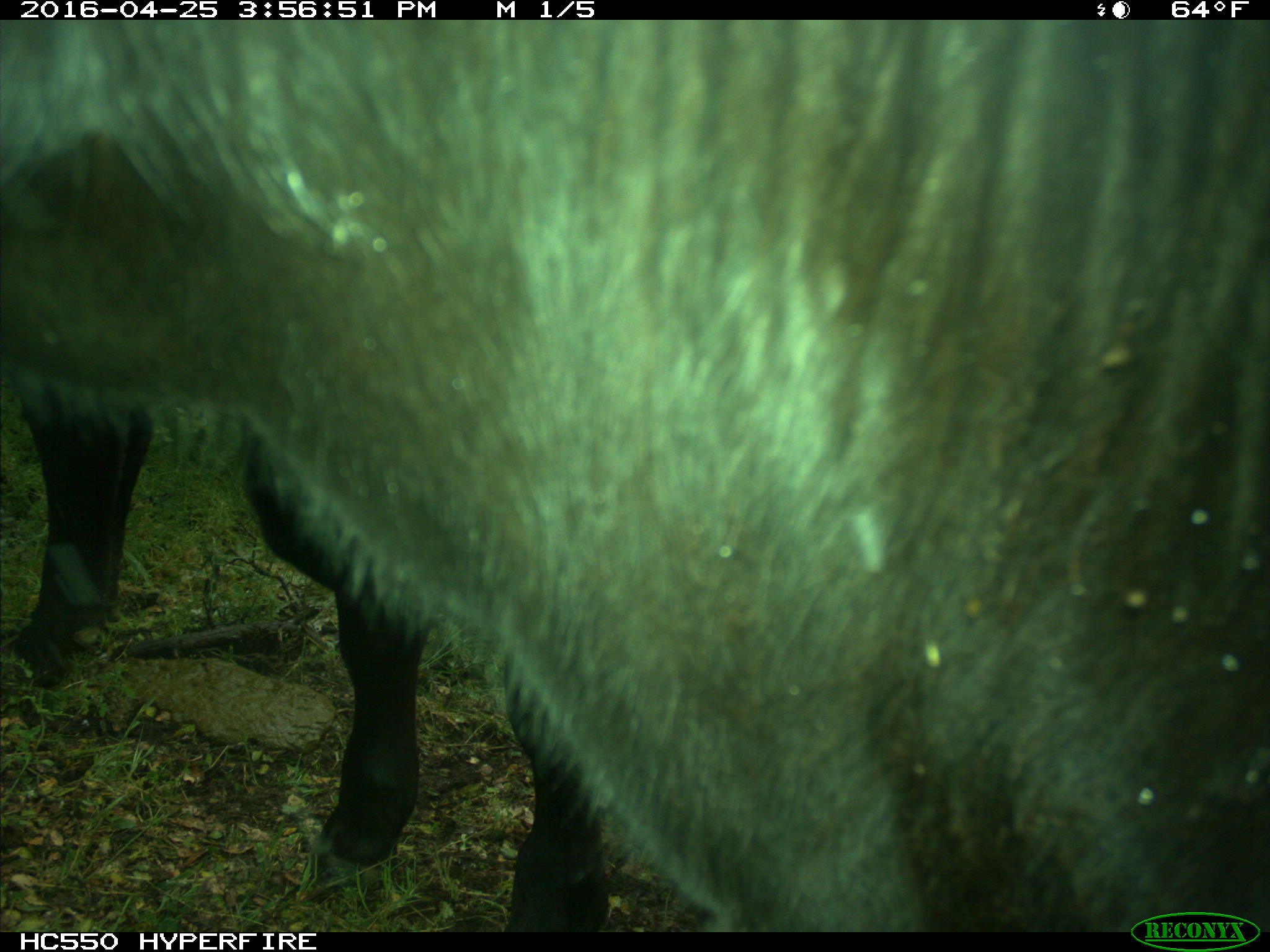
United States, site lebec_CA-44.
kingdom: Animalia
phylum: Chordata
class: Mammalia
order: Artiodactyla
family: Bovidae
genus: Bos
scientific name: Bos taurus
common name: domestic cow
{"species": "Bos taurus (domestic cow)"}